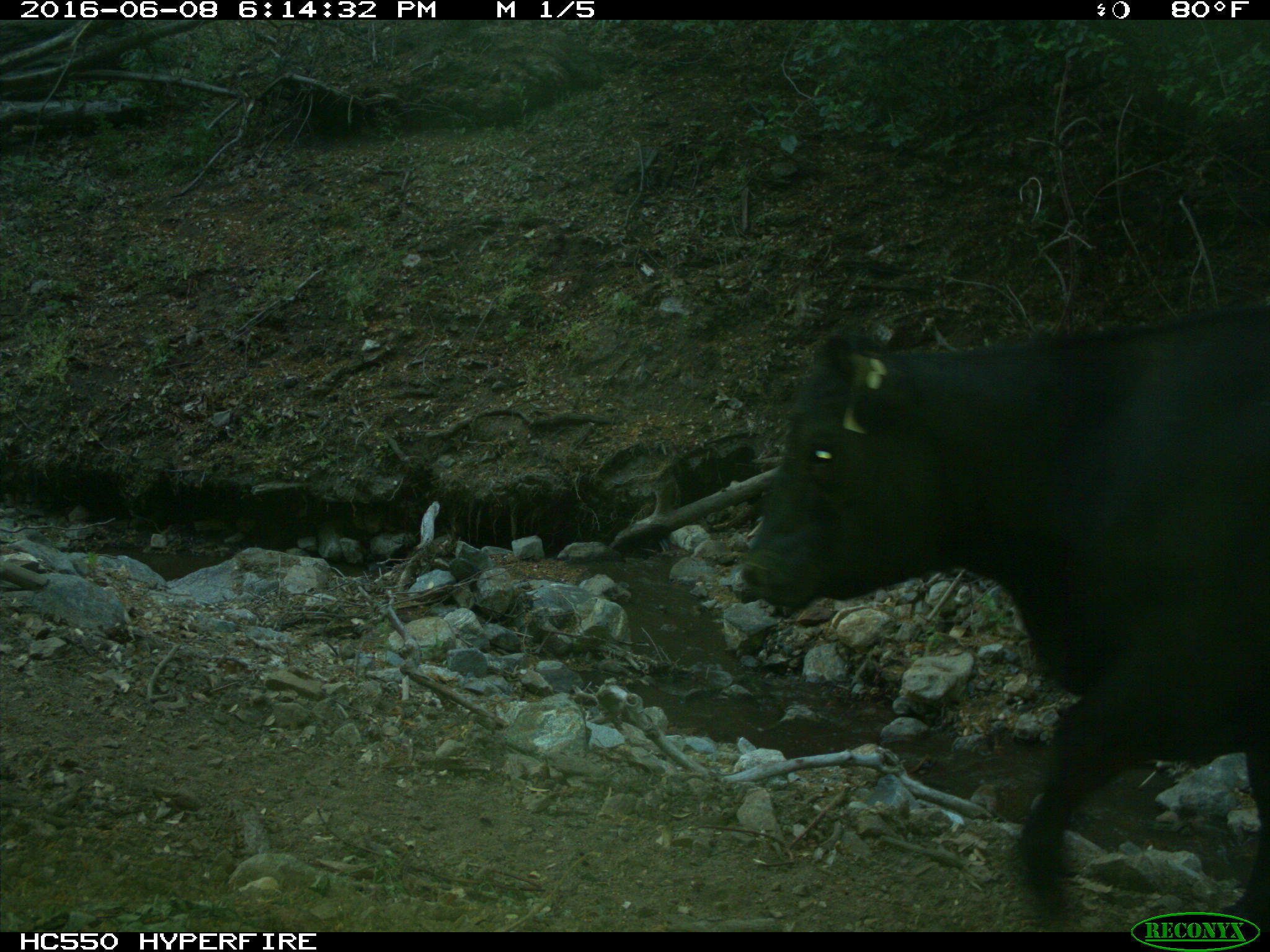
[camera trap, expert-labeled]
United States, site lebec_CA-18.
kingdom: Animalia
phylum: Chordata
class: Mammalia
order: Artiodactyla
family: Bovidae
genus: Bos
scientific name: Bos taurus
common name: domestic cow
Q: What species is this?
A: Bos taurus (domestic cow).